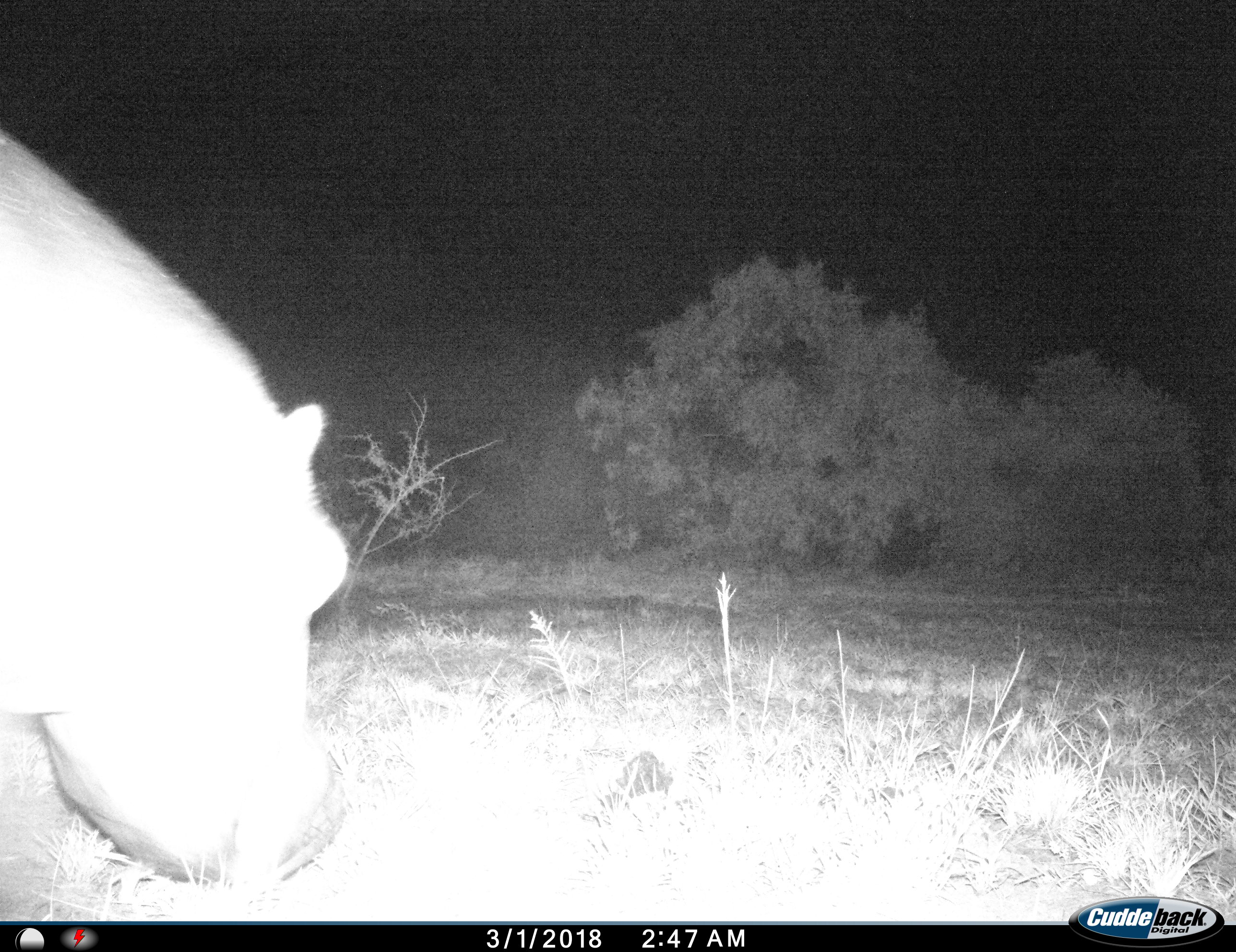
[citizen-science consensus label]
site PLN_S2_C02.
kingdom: Animalia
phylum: Chordata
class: Mammalia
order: Artiodactyla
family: Hippopotamidae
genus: Hippopotamus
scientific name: Hippopotamus amphibius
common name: hippopotamus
Hippopotamus (Hippopotamus amphibius), count 1. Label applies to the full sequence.